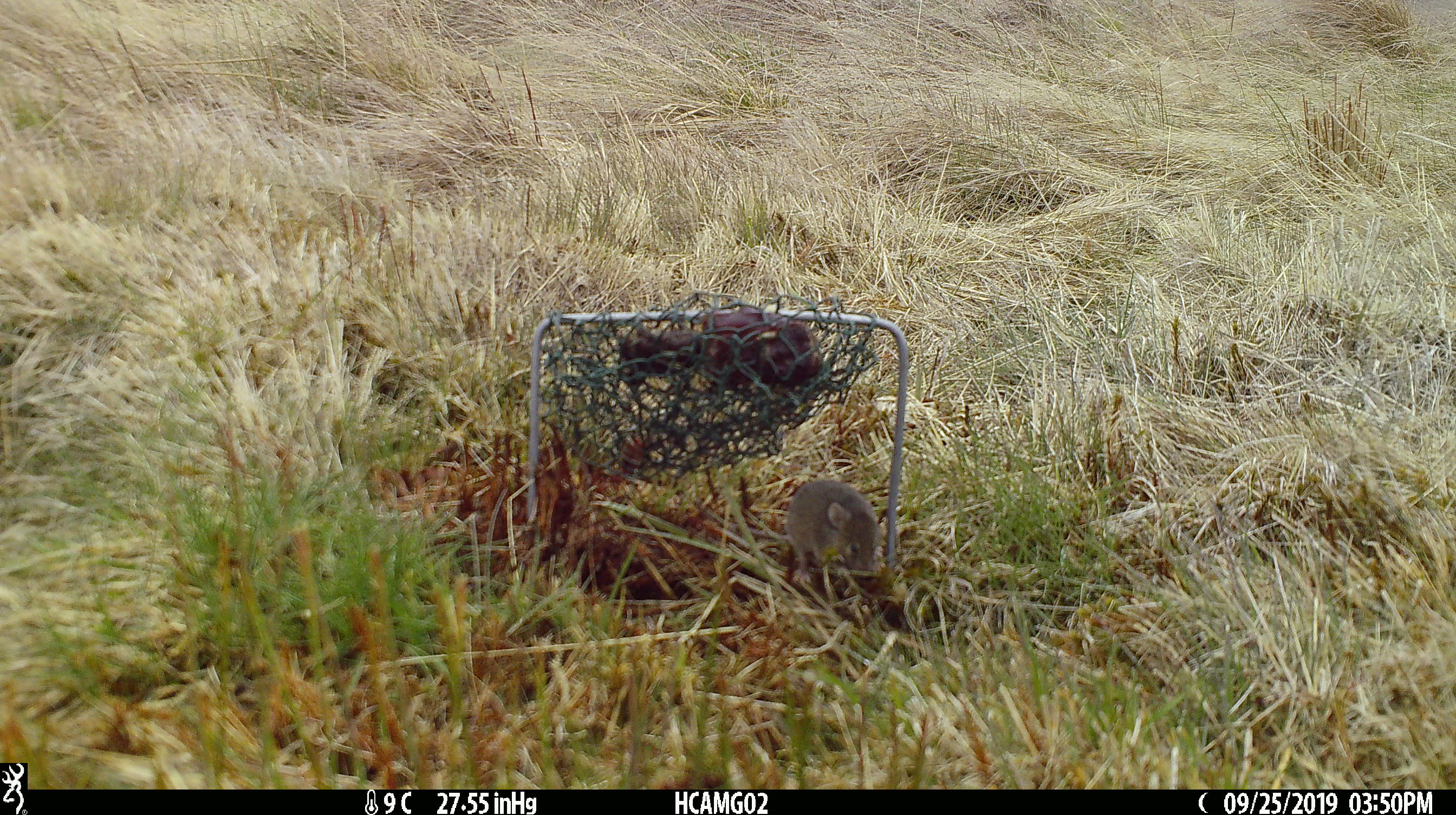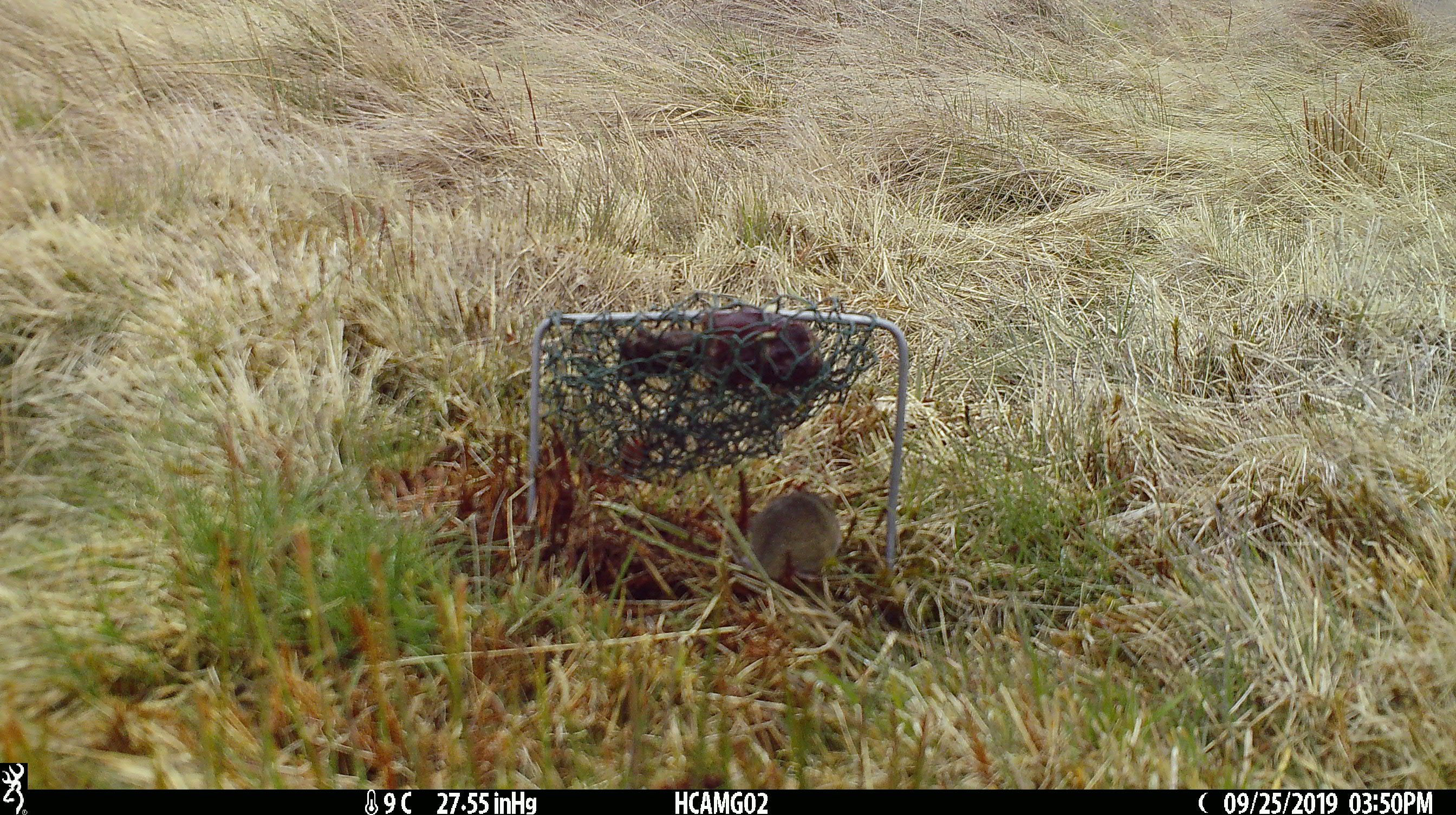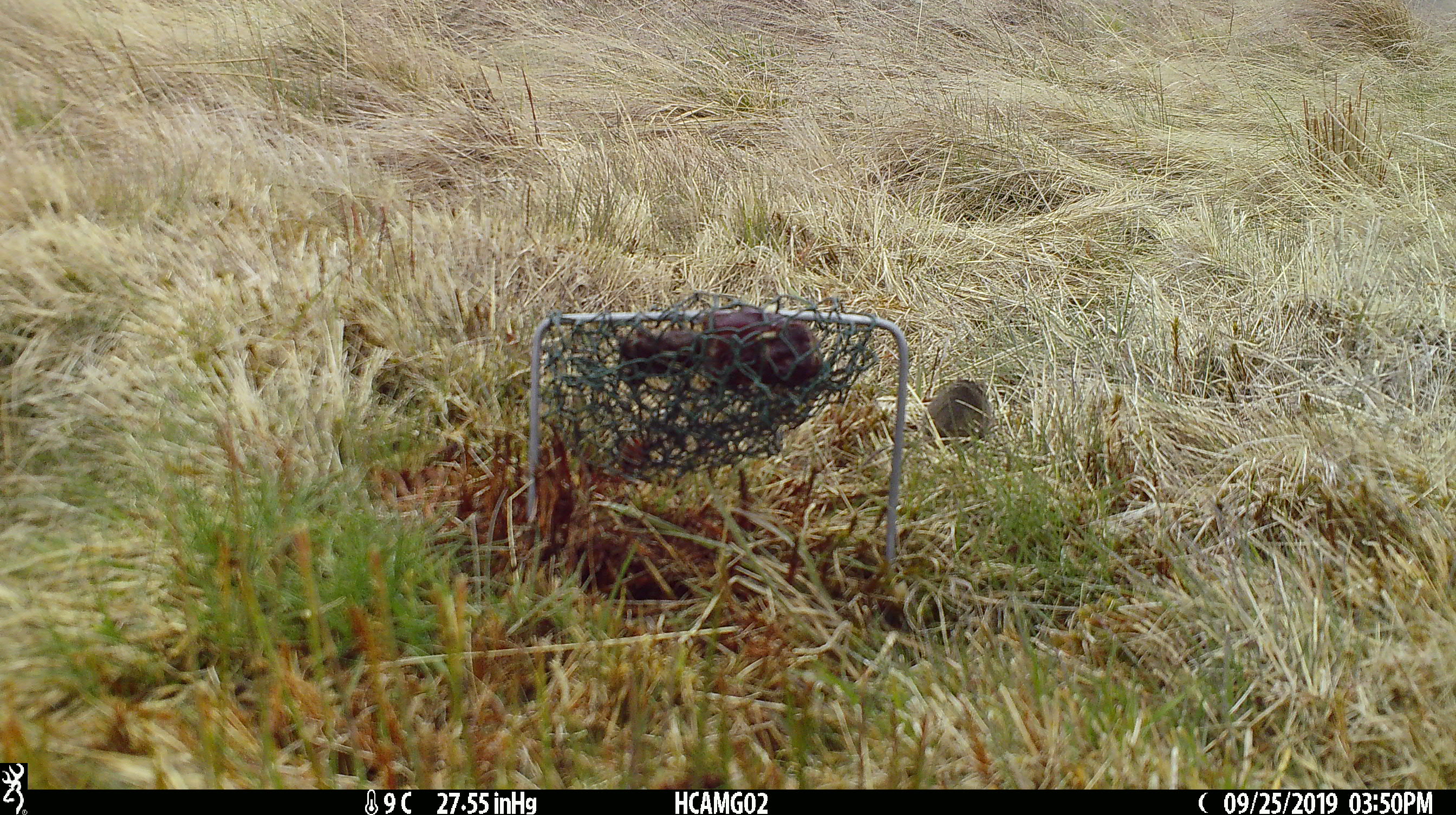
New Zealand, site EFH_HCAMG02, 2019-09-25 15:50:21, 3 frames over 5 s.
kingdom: Animalia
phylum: Chordata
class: Mammalia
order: Rodentia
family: Muridae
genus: Mus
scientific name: Mus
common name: mouse